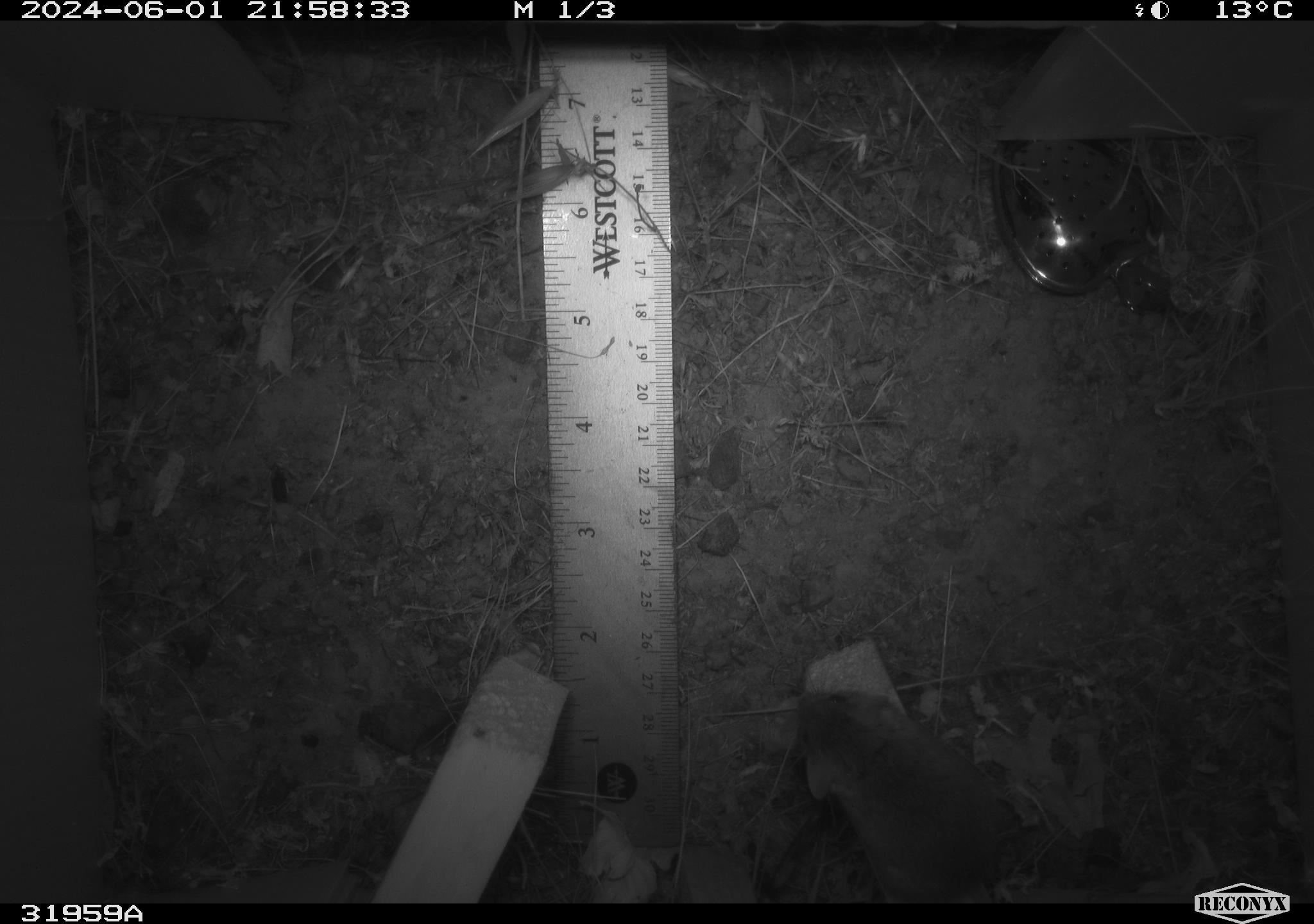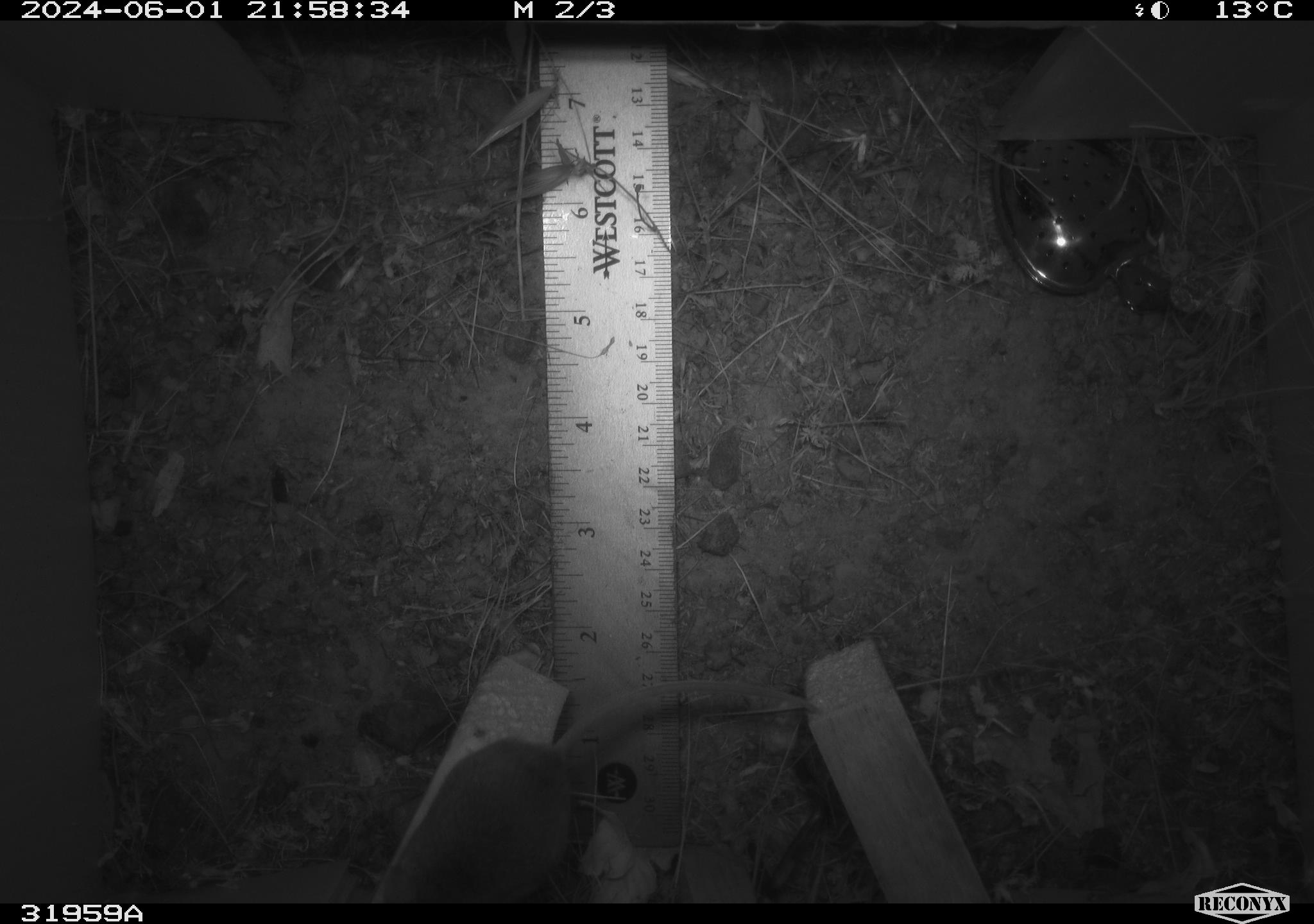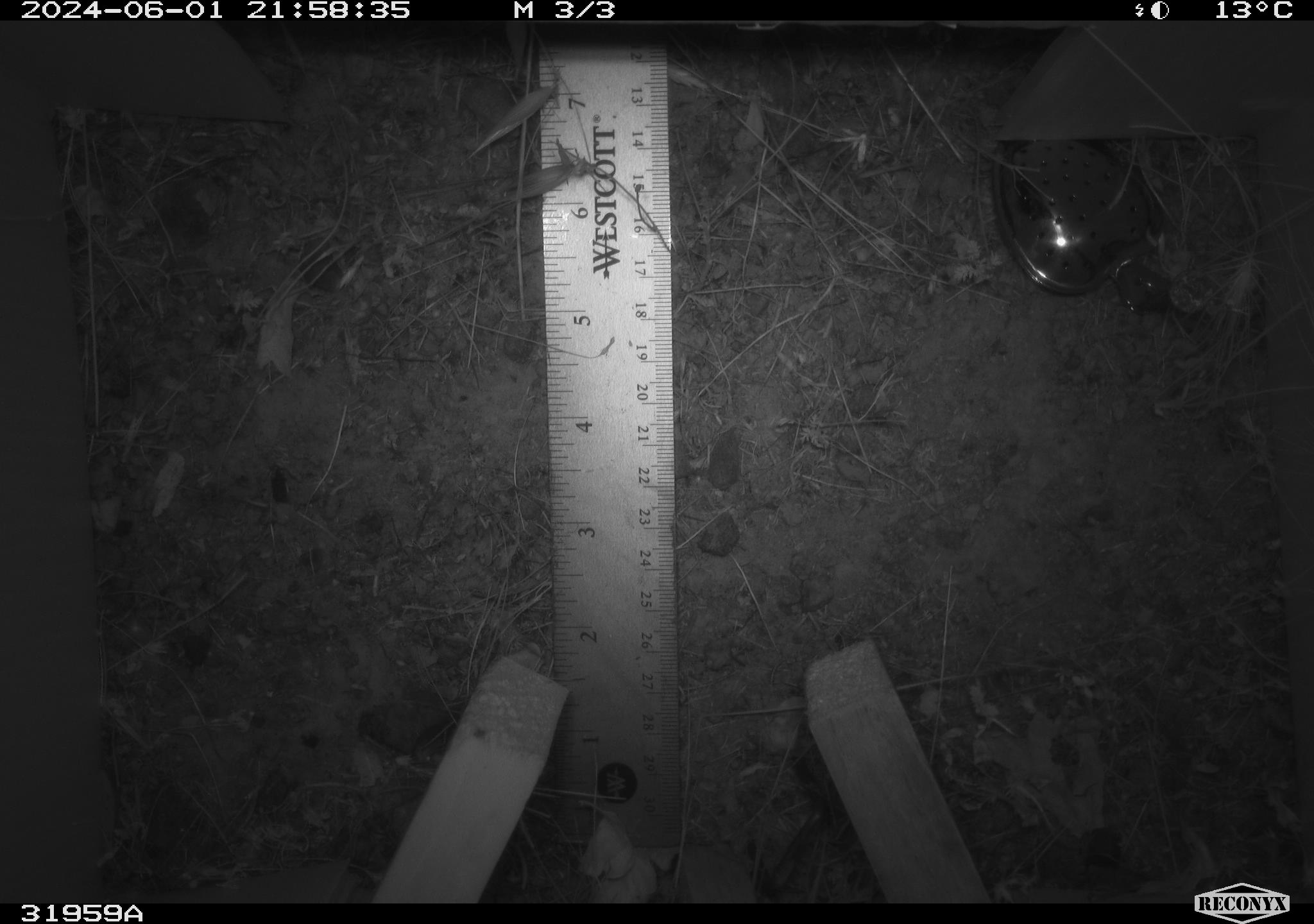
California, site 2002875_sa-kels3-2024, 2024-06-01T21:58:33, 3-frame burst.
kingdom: Animalia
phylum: Chordata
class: Mammalia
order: Rodentia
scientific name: Rodentia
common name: rodent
Rodent (Rodentia).